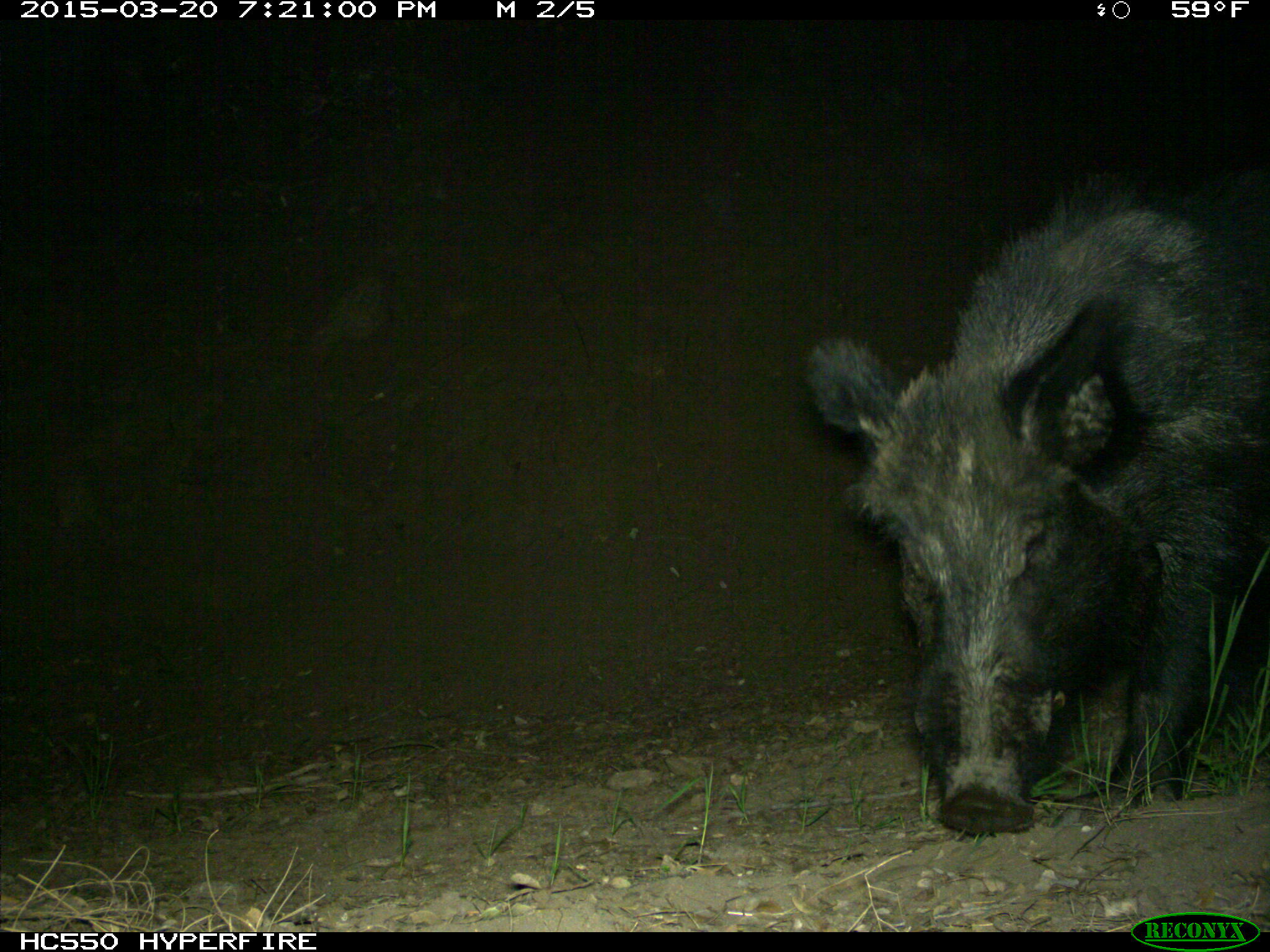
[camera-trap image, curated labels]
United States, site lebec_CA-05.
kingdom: Animalia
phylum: Chordata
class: Mammalia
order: Artiodactyla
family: Suidae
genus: Sus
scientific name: Sus scrofa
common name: wild boar